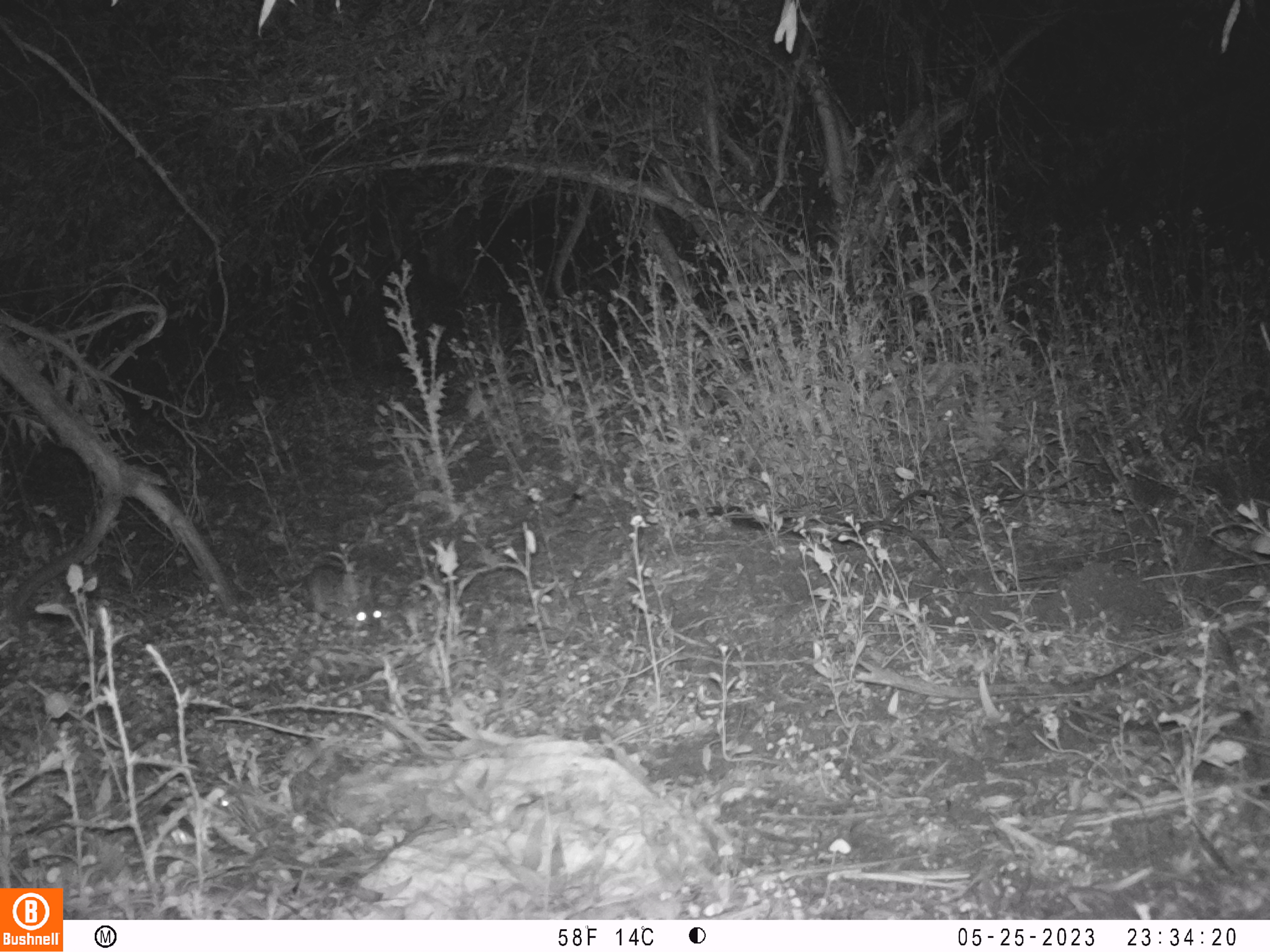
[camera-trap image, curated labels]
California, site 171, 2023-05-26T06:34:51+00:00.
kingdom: Animalia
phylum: Chordata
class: Mammalia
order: Lagomorpha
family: Leporidae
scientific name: Leporidae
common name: rabbit